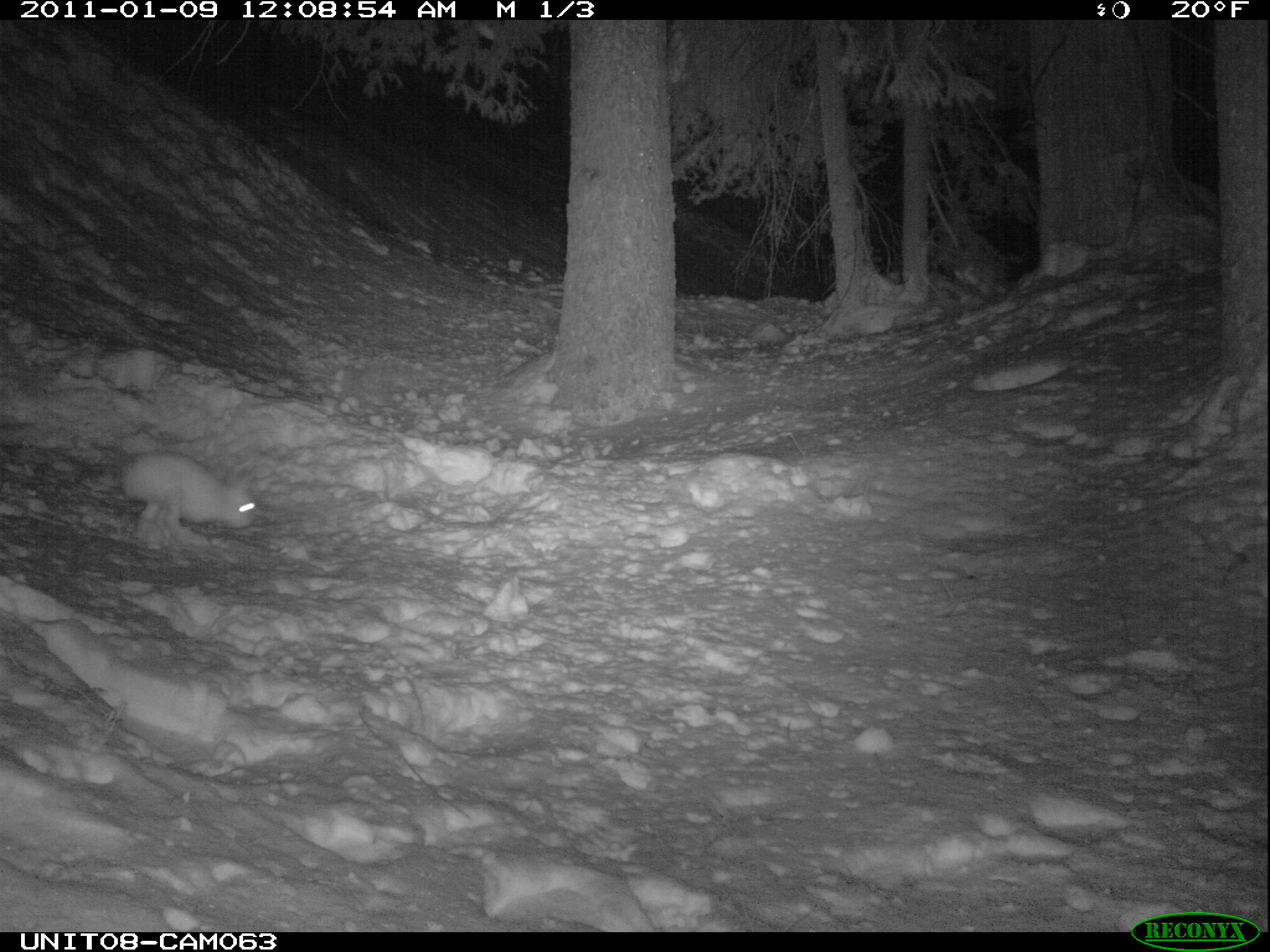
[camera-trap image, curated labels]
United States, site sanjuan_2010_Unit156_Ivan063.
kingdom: Animalia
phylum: Chordata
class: Mammalia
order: Lagomorpha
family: Leporidae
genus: Lepus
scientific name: Lepus americanus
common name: snowshoe hare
Lepus americanus (snowshoe hare).